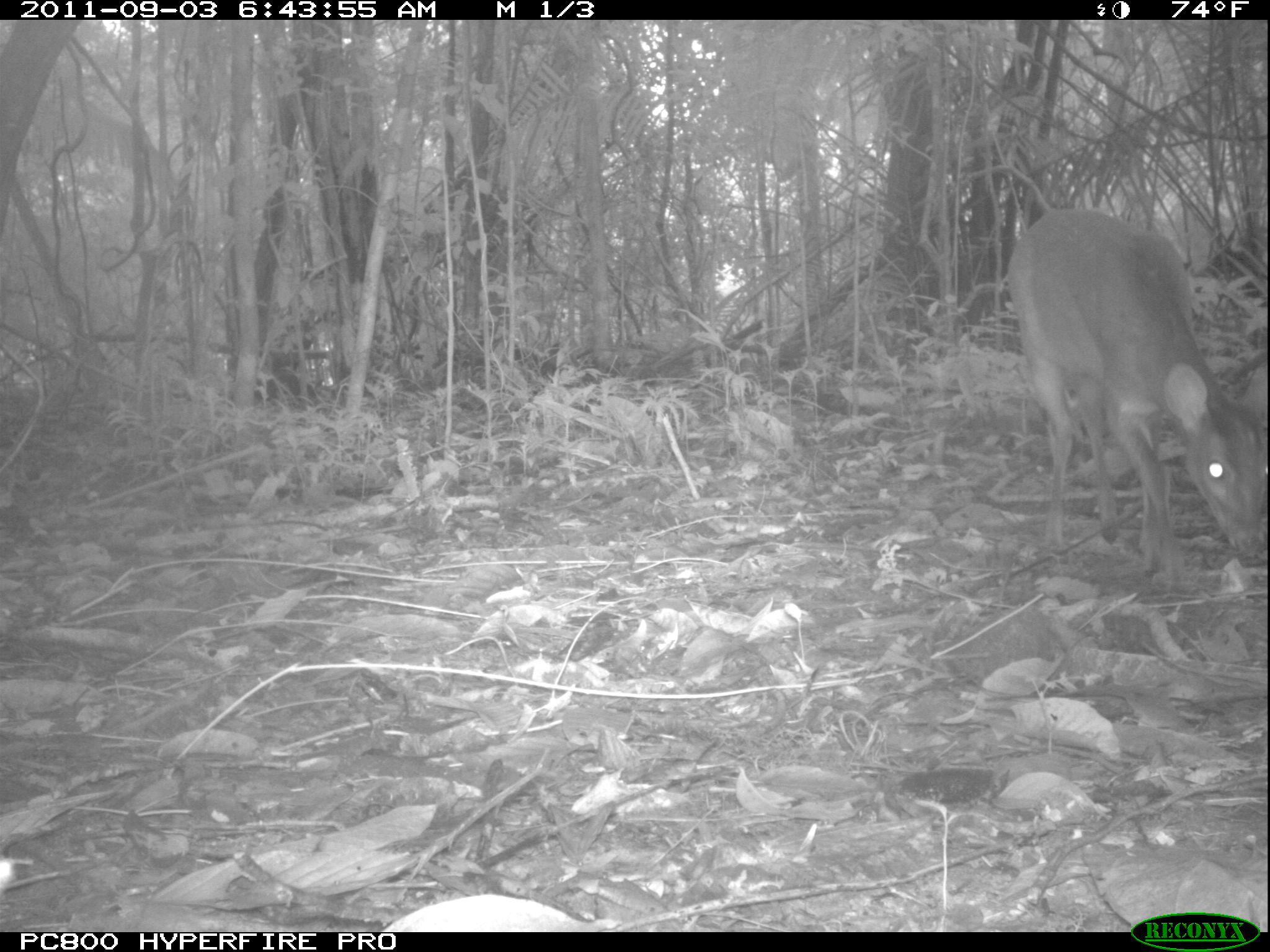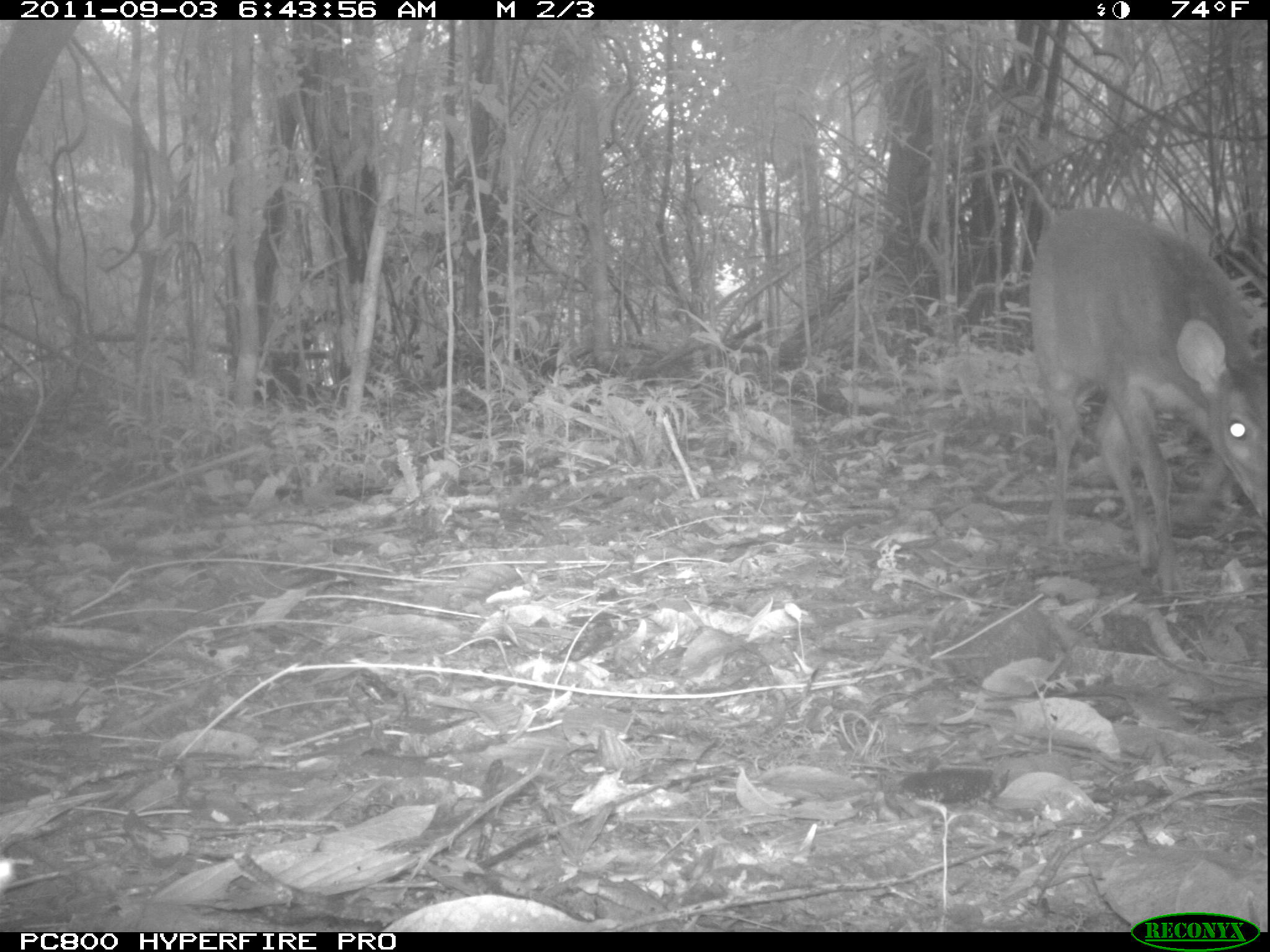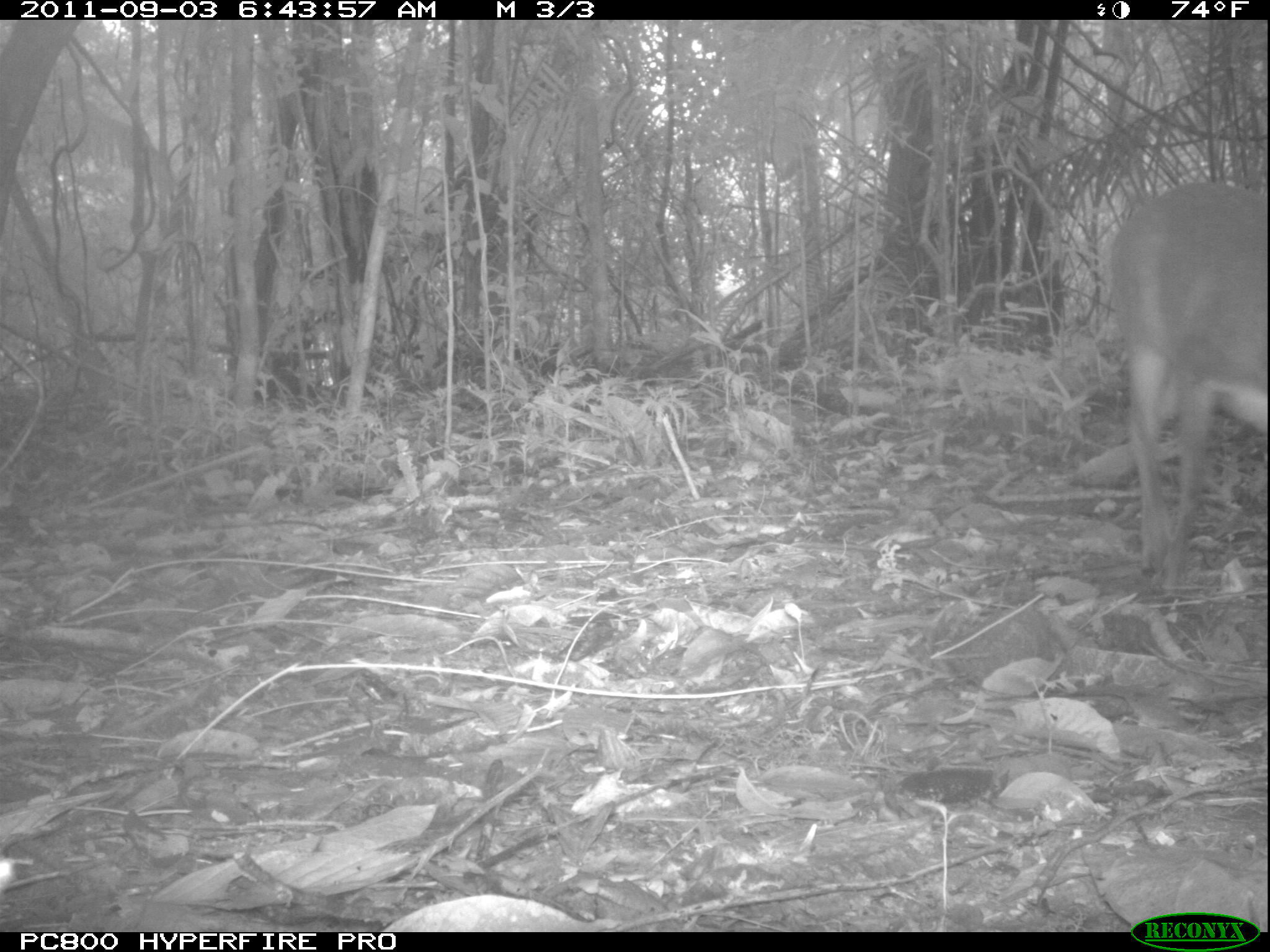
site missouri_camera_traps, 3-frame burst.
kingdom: Animalia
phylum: Chordata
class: Mammalia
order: Artiodactyla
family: Cervidae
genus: Mazama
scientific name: Mazama americana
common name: red brocket deer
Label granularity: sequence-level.